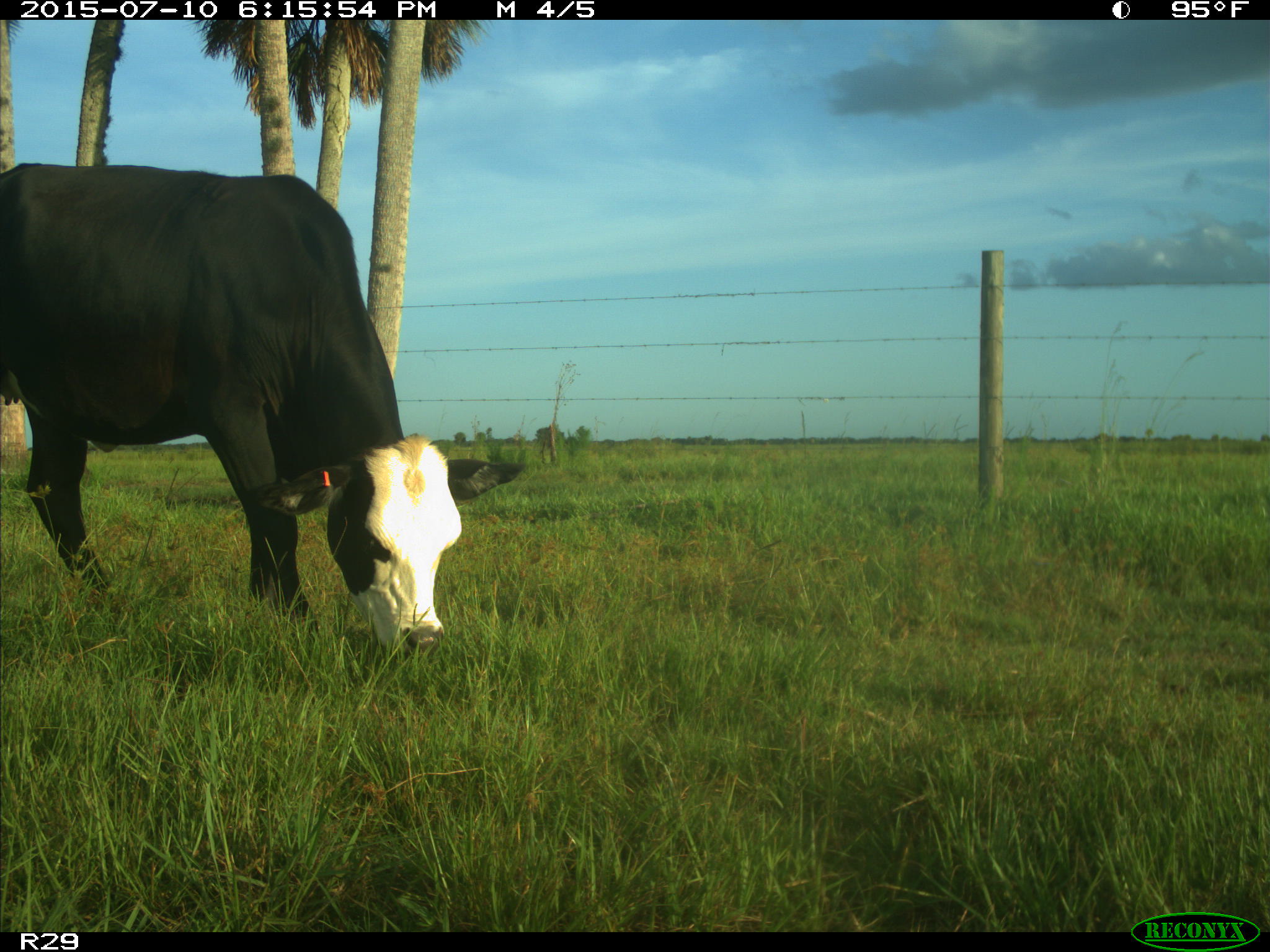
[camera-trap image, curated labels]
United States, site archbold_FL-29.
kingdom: Animalia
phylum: Chordata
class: Mammalia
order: Artiodactyla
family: Bovidae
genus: Bos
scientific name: Bos taurus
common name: domestic cow